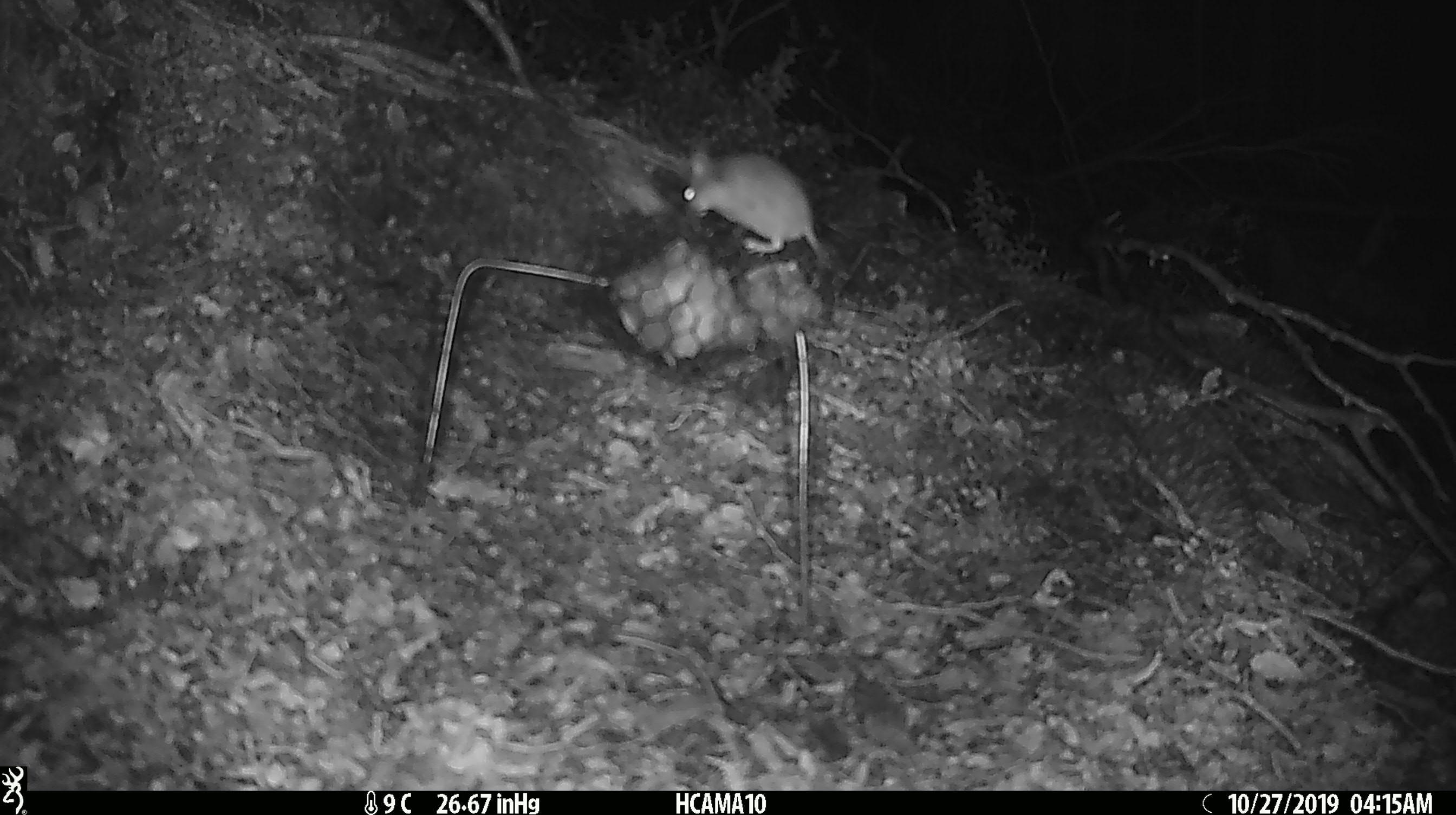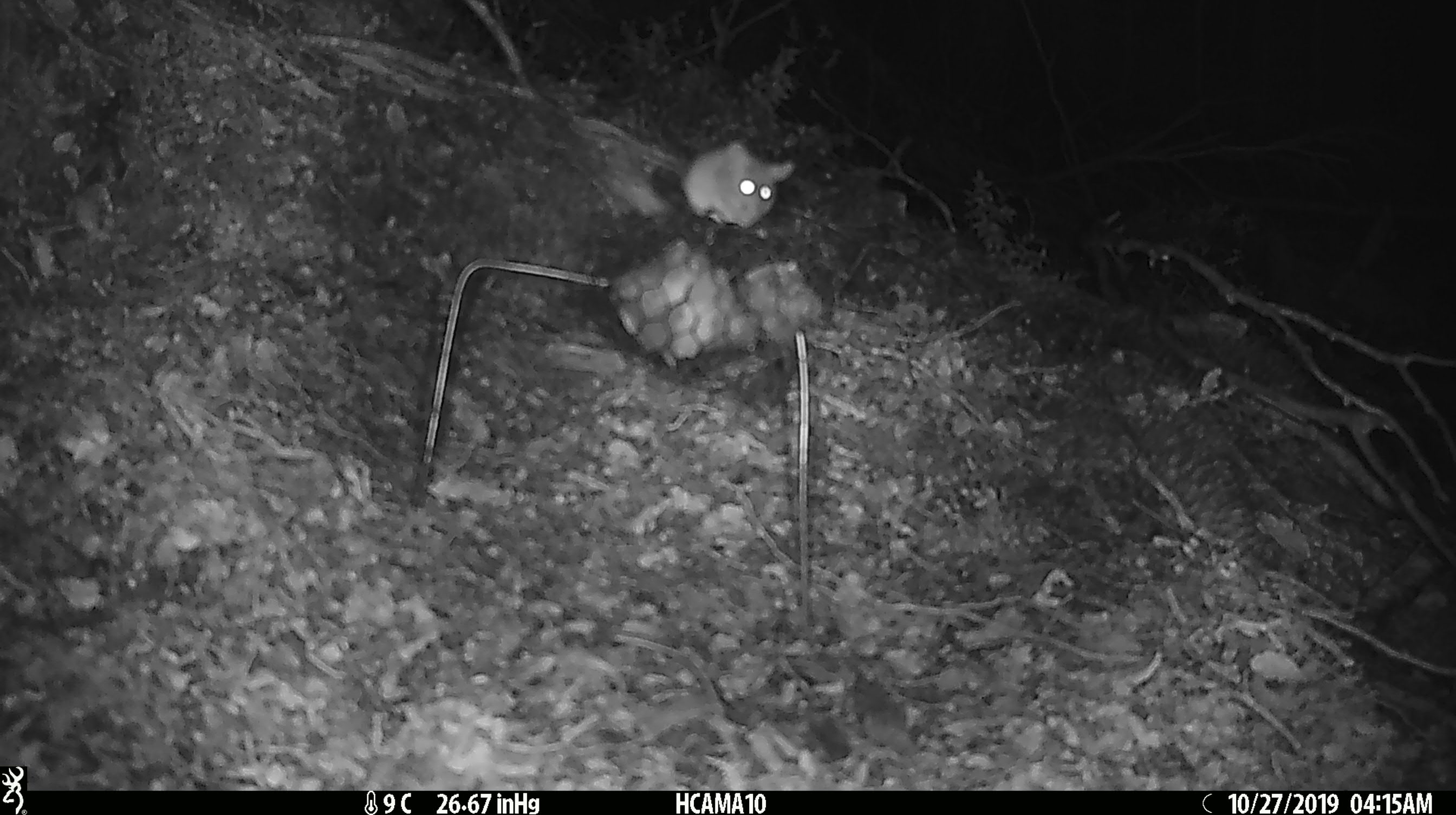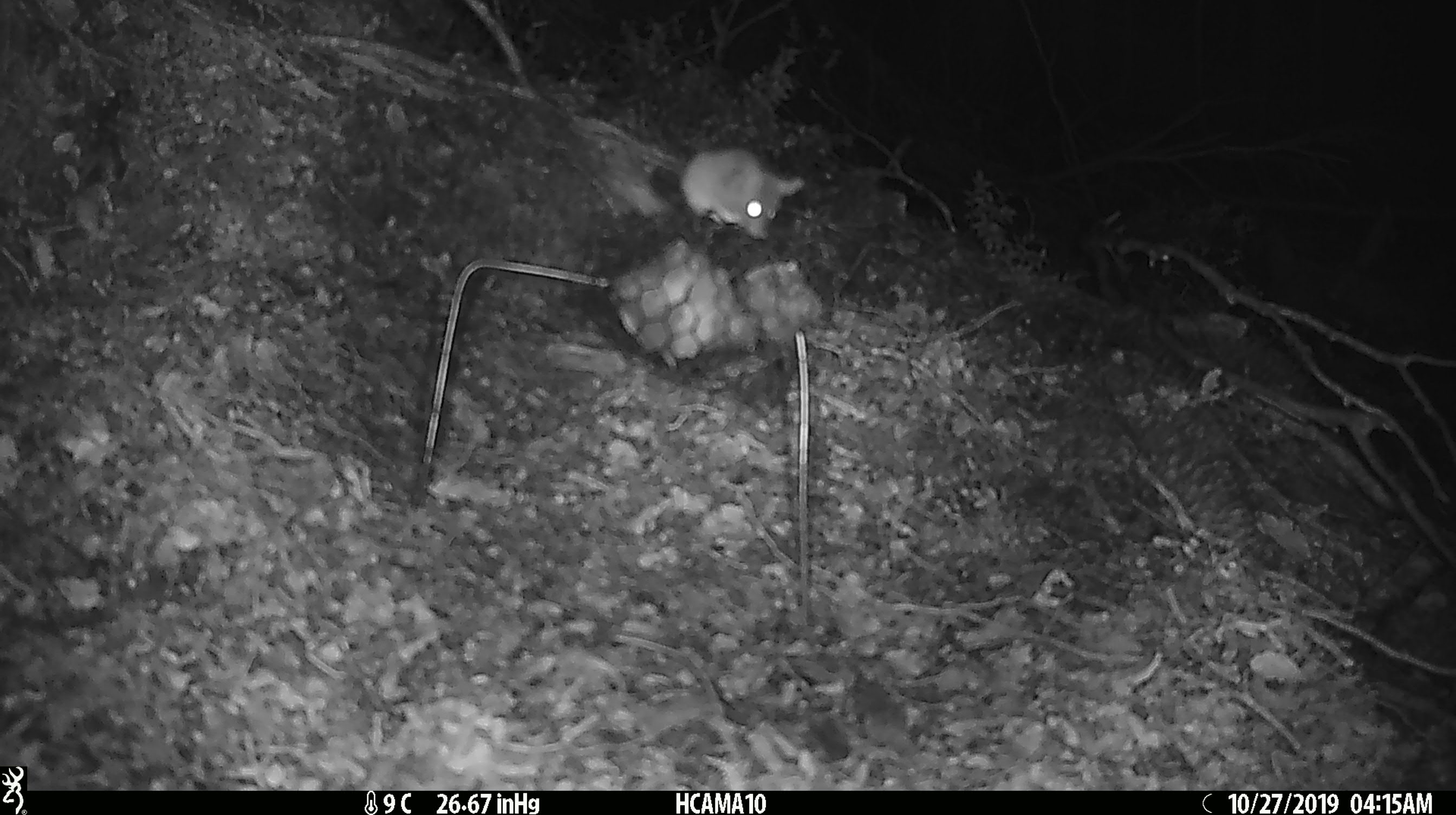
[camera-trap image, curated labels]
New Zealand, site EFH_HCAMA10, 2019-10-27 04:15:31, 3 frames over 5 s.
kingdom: Animalia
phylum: Chordata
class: Mammalia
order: Rodentia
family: Muridae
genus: Mus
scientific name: Mus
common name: mouse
Mouse (Mus).